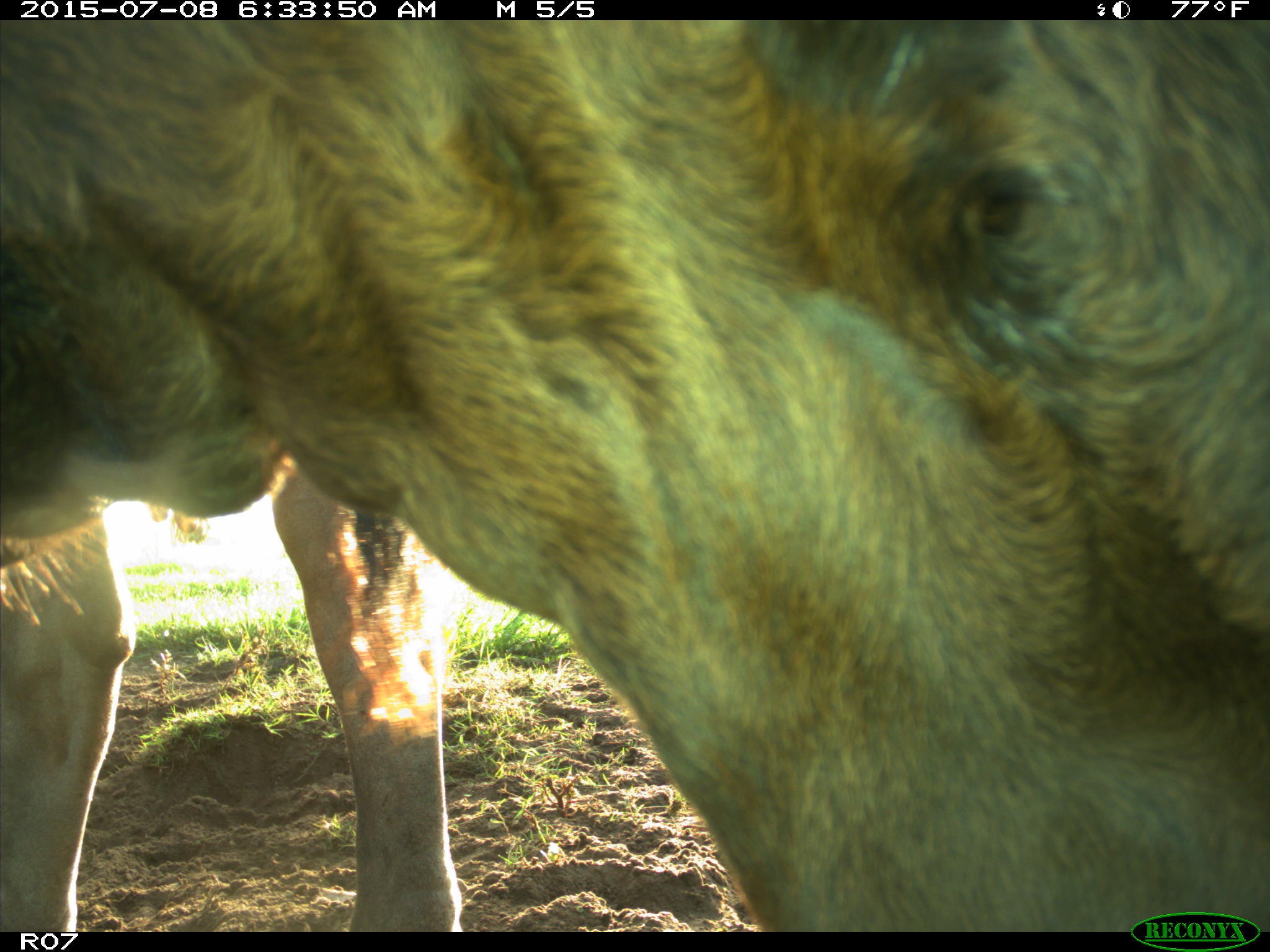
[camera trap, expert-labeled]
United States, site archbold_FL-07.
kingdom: Animalia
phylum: Chordata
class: Mammalia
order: Artiodactyla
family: Bovidae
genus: Bos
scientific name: Bos taurus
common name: domestic cow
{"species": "Bos taurus (domestic cow)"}